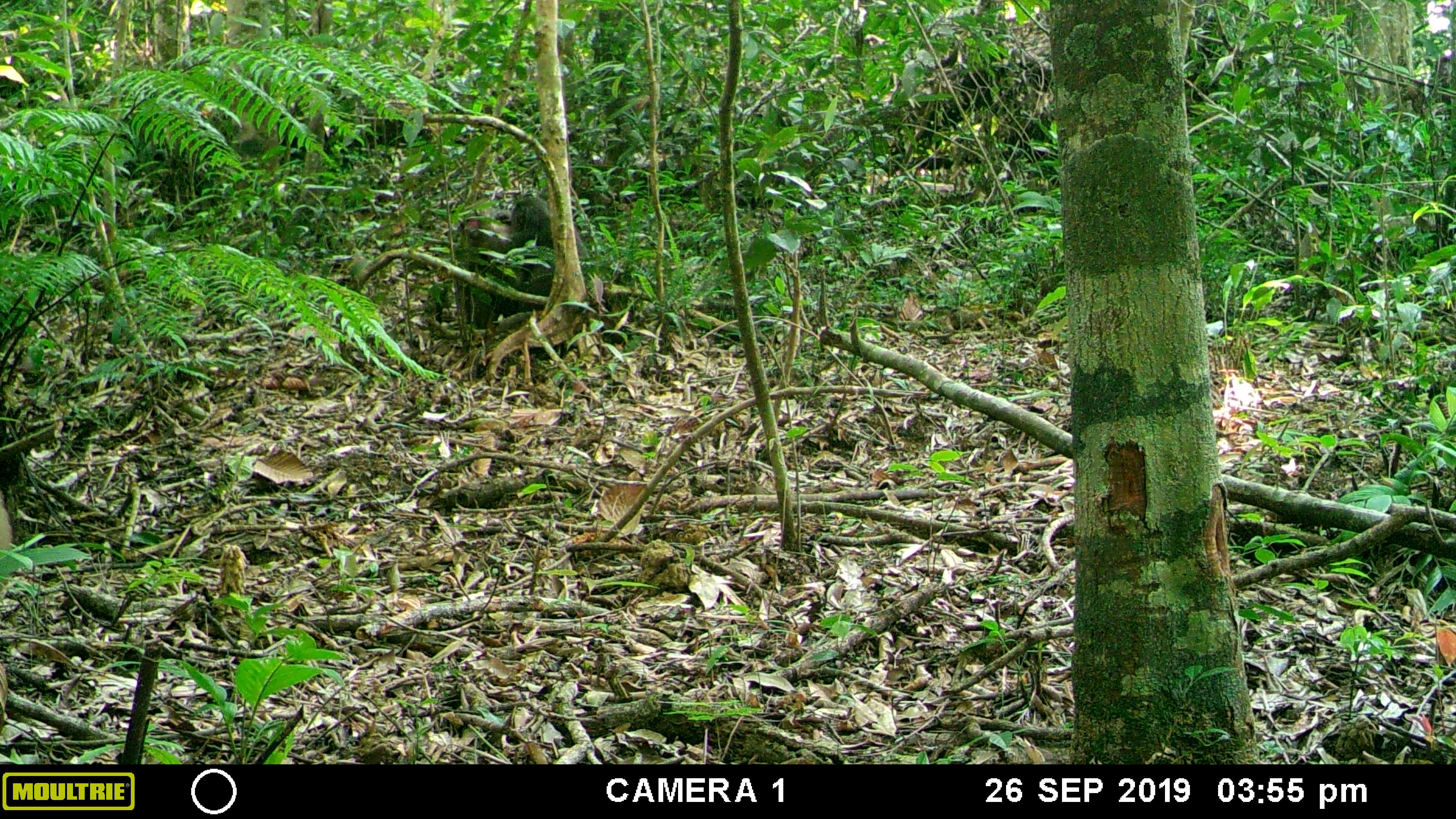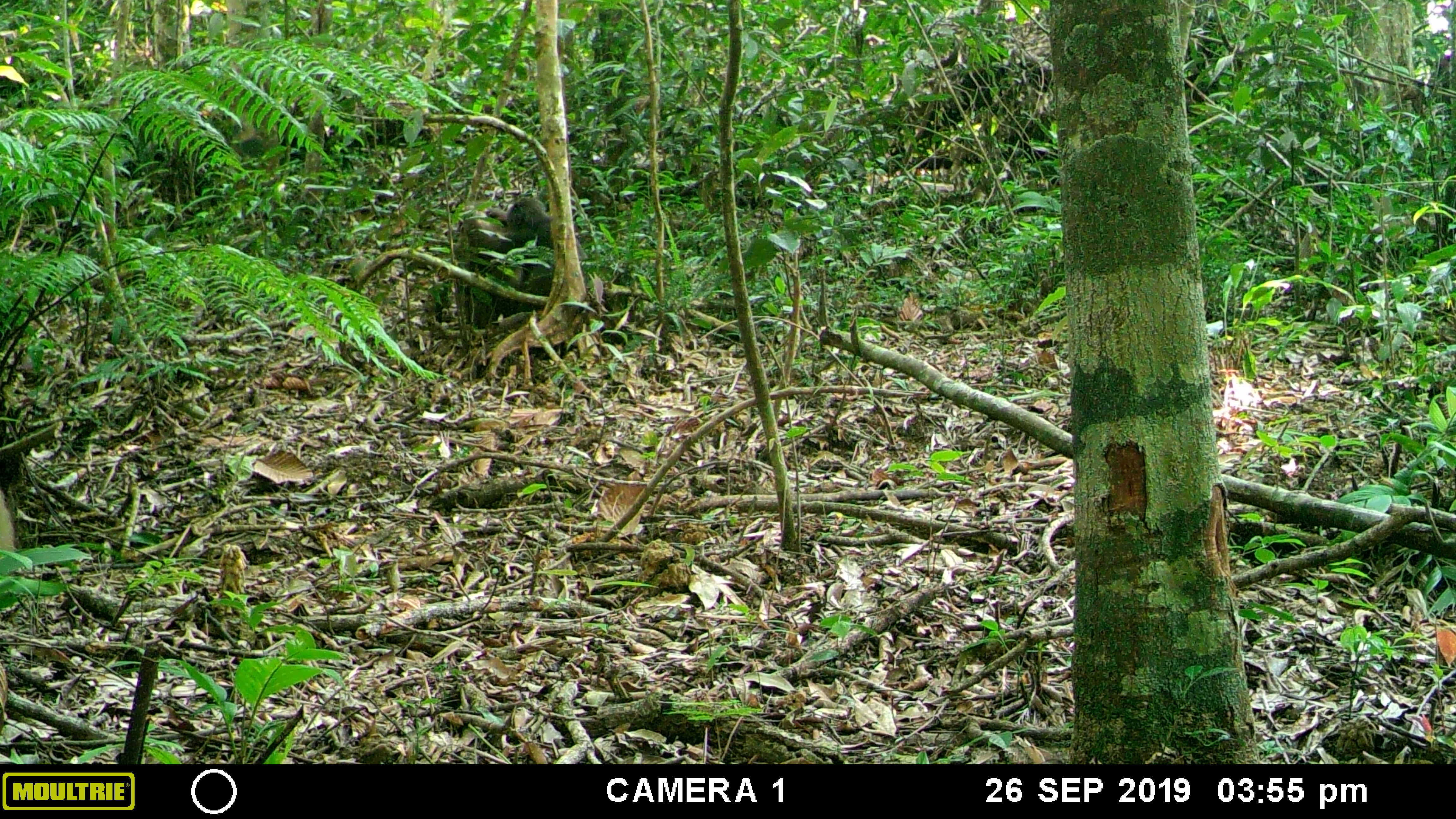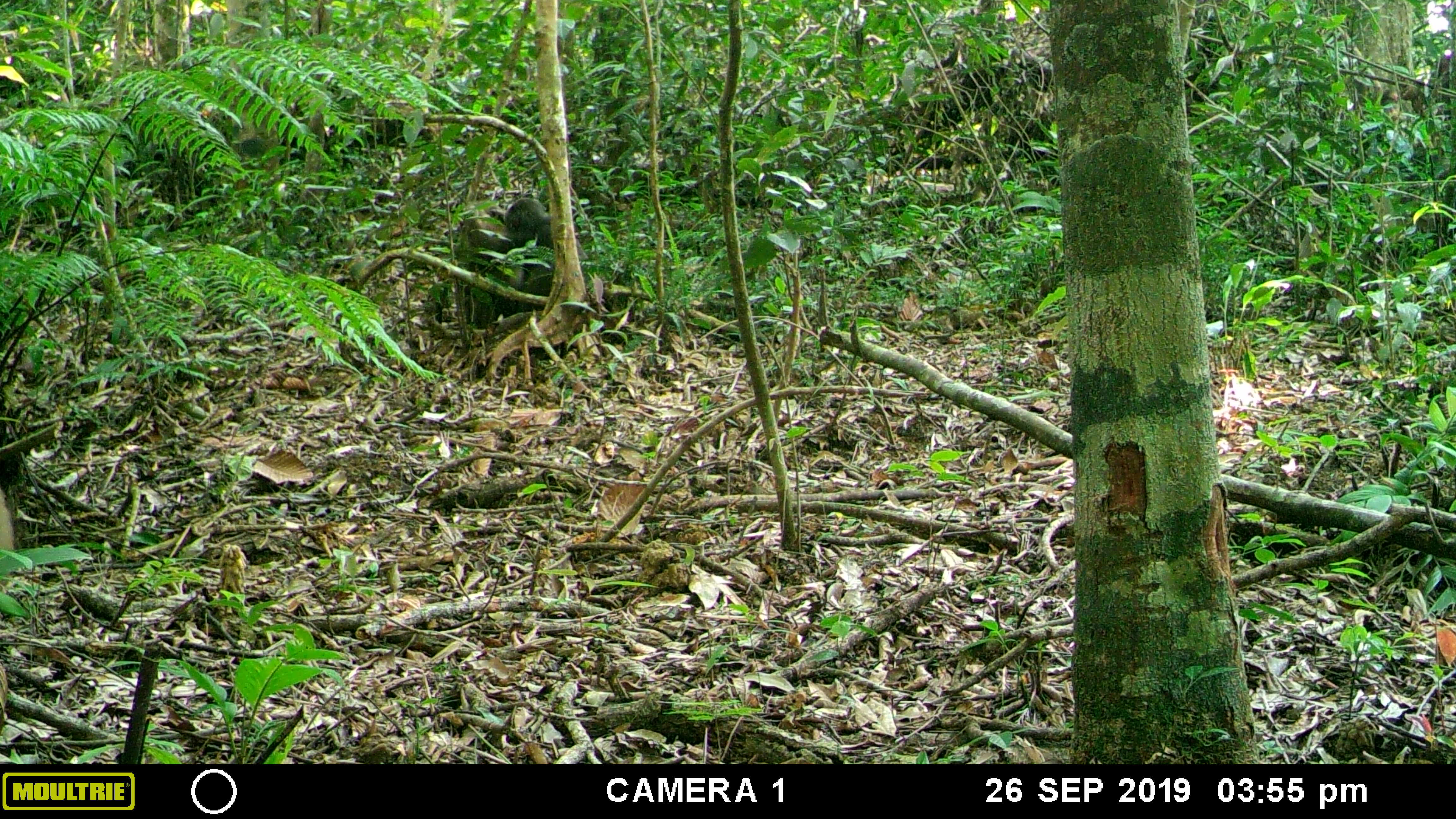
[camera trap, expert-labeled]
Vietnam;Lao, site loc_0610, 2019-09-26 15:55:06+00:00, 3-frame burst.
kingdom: Animalia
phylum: Chordata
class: Mammalia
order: Primates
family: Cercopithecidae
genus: Macaca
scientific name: Macaca arctoides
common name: stump-tailed macaque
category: stump tailed macaque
Stump tailed macaque (stump-tailed macaque) (Macaca arctoides). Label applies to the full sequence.